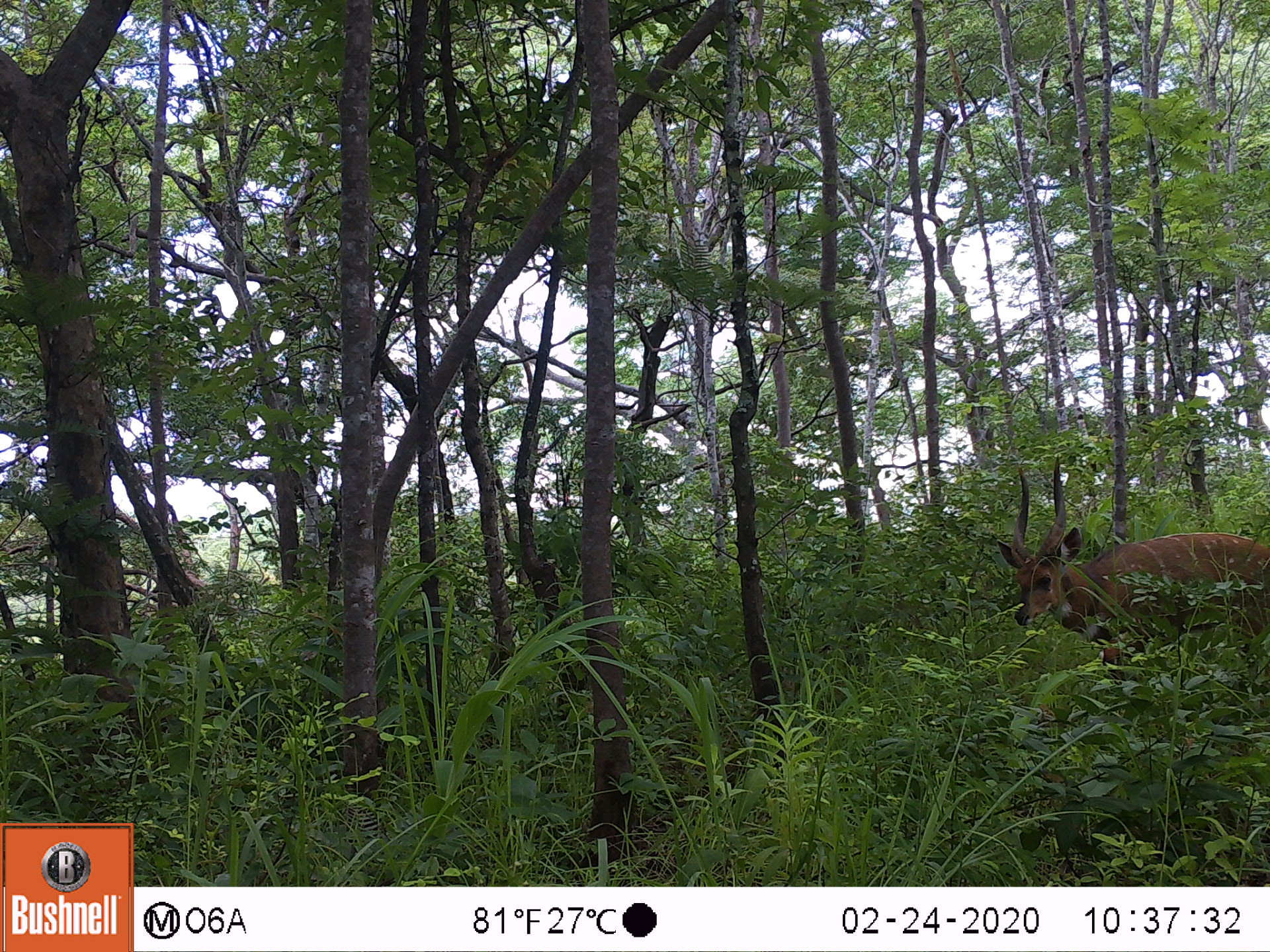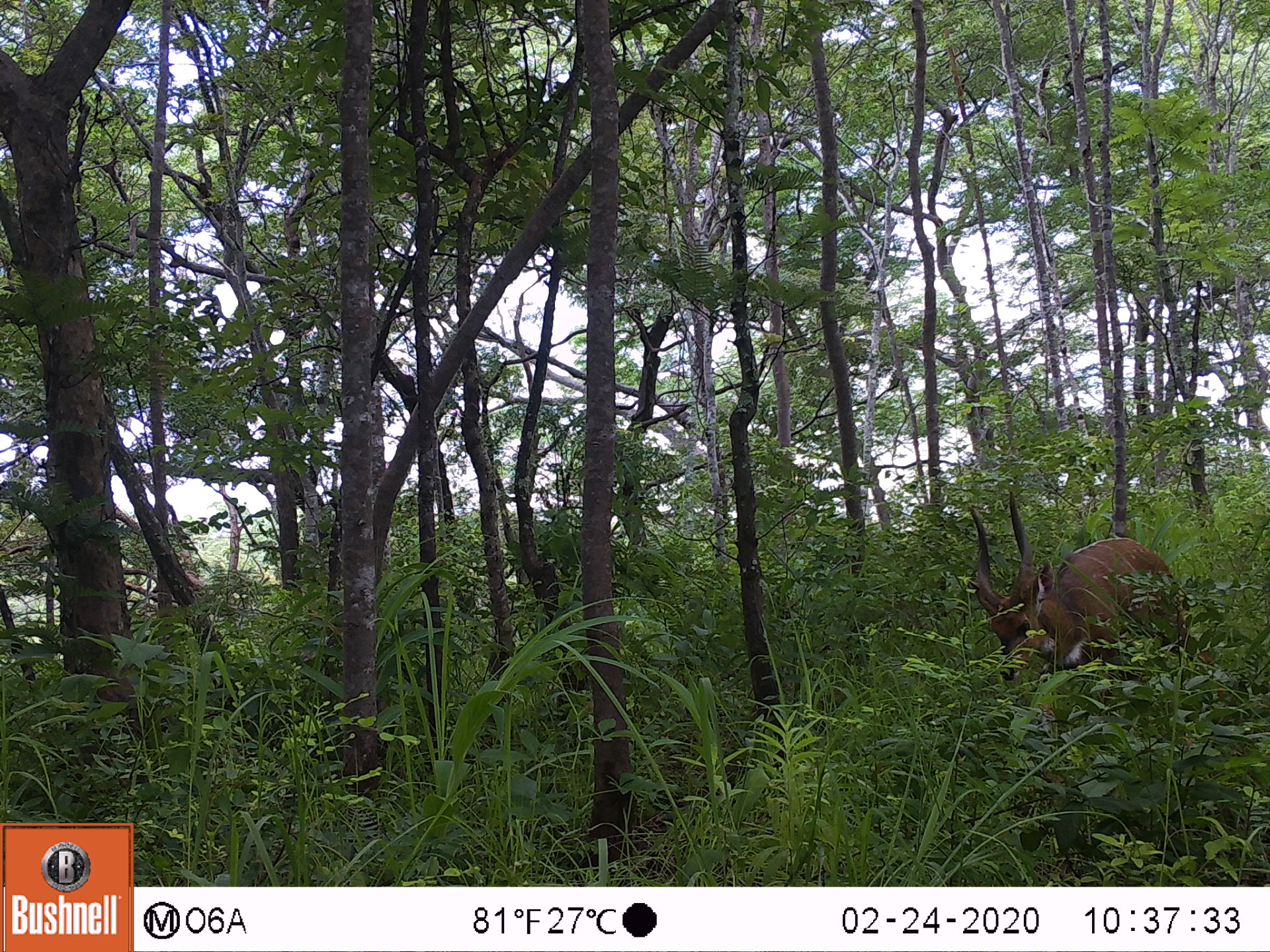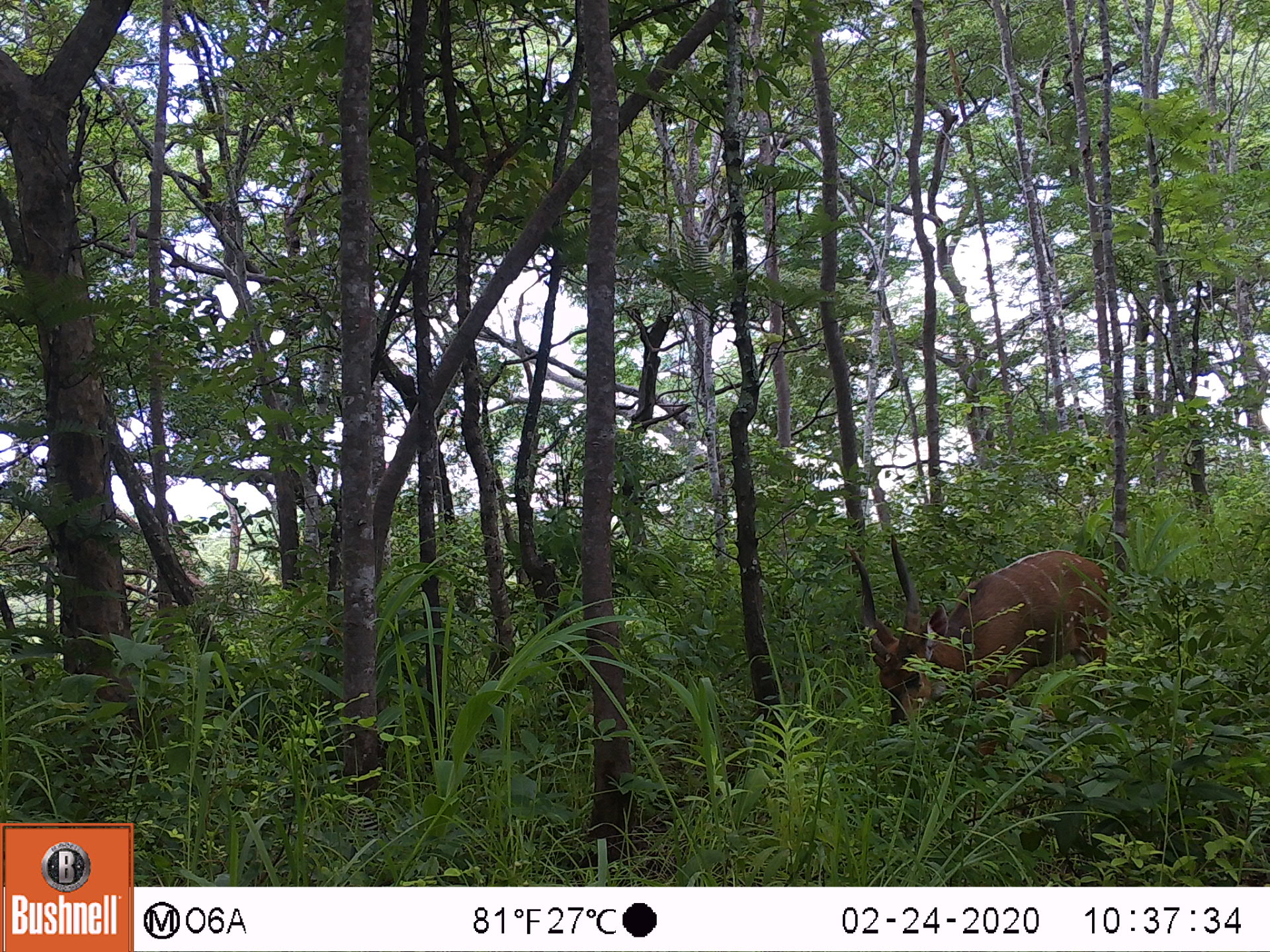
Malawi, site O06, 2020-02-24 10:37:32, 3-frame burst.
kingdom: Animalia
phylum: Chordata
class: Mammalia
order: Artiodactyla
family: Bovidae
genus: Tragelaphus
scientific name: Tragelaphus sylvaticus sylvaticus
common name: cape bushbuck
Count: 1.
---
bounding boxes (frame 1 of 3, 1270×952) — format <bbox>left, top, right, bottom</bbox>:
cape bushbuck: <bbox>992, 450, 1269, 700</bbox>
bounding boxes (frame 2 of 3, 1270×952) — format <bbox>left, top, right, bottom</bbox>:
cape bushbuck: <bbox>961, 489, 1217, 723</bbox>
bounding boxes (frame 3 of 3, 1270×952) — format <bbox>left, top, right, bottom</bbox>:
cape bushbuck: <bbox>838, 528, 1114, 794</bbox>